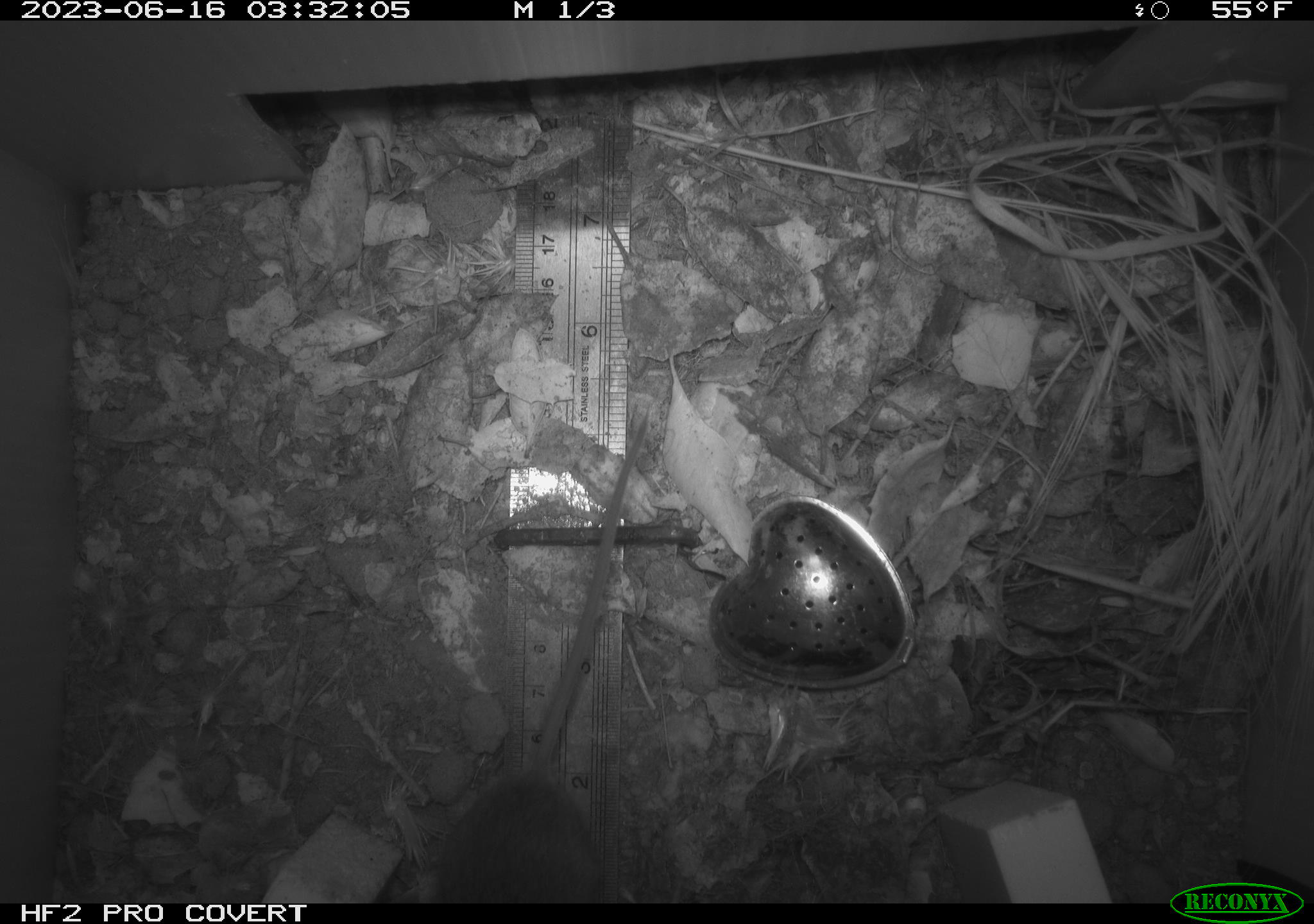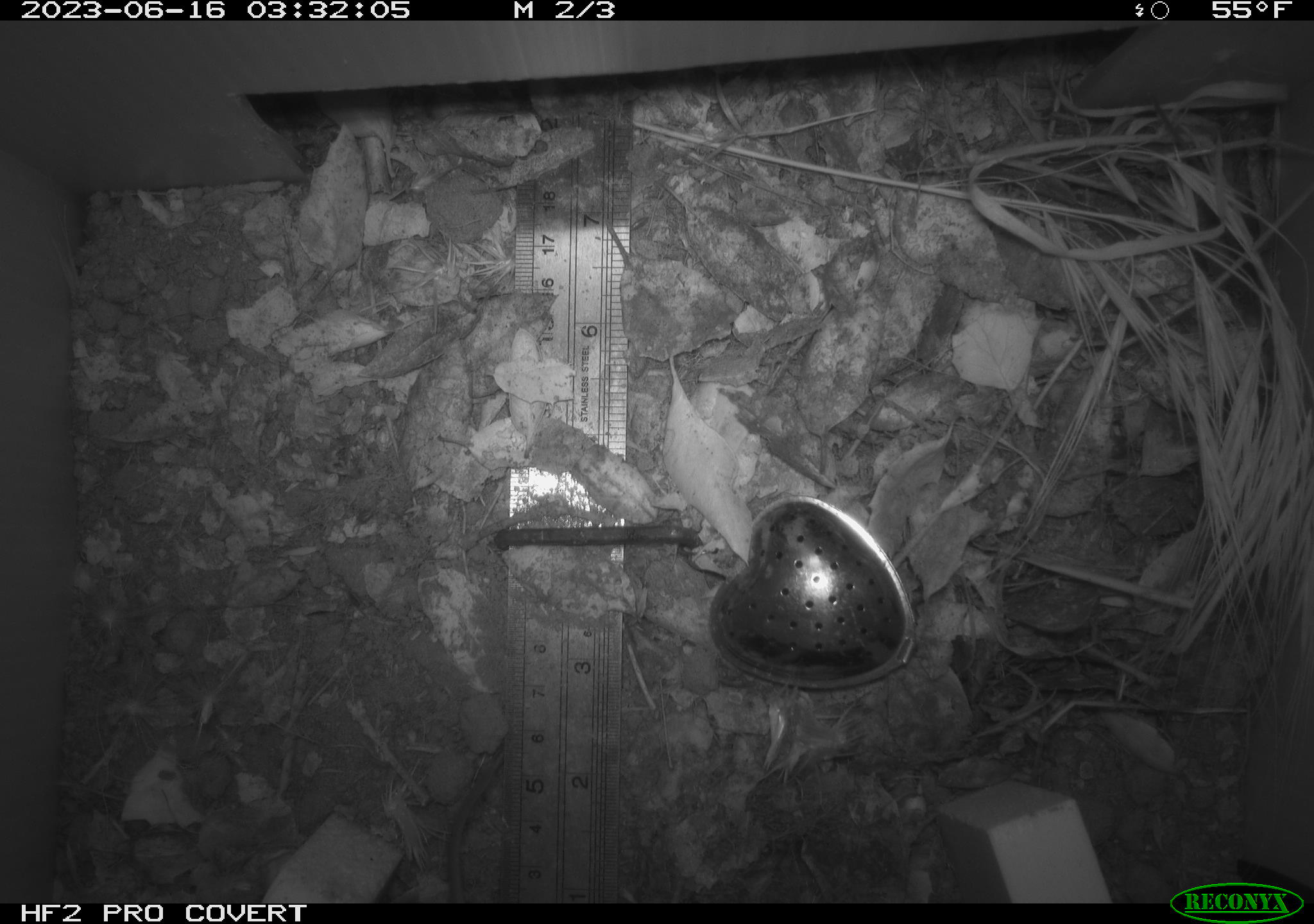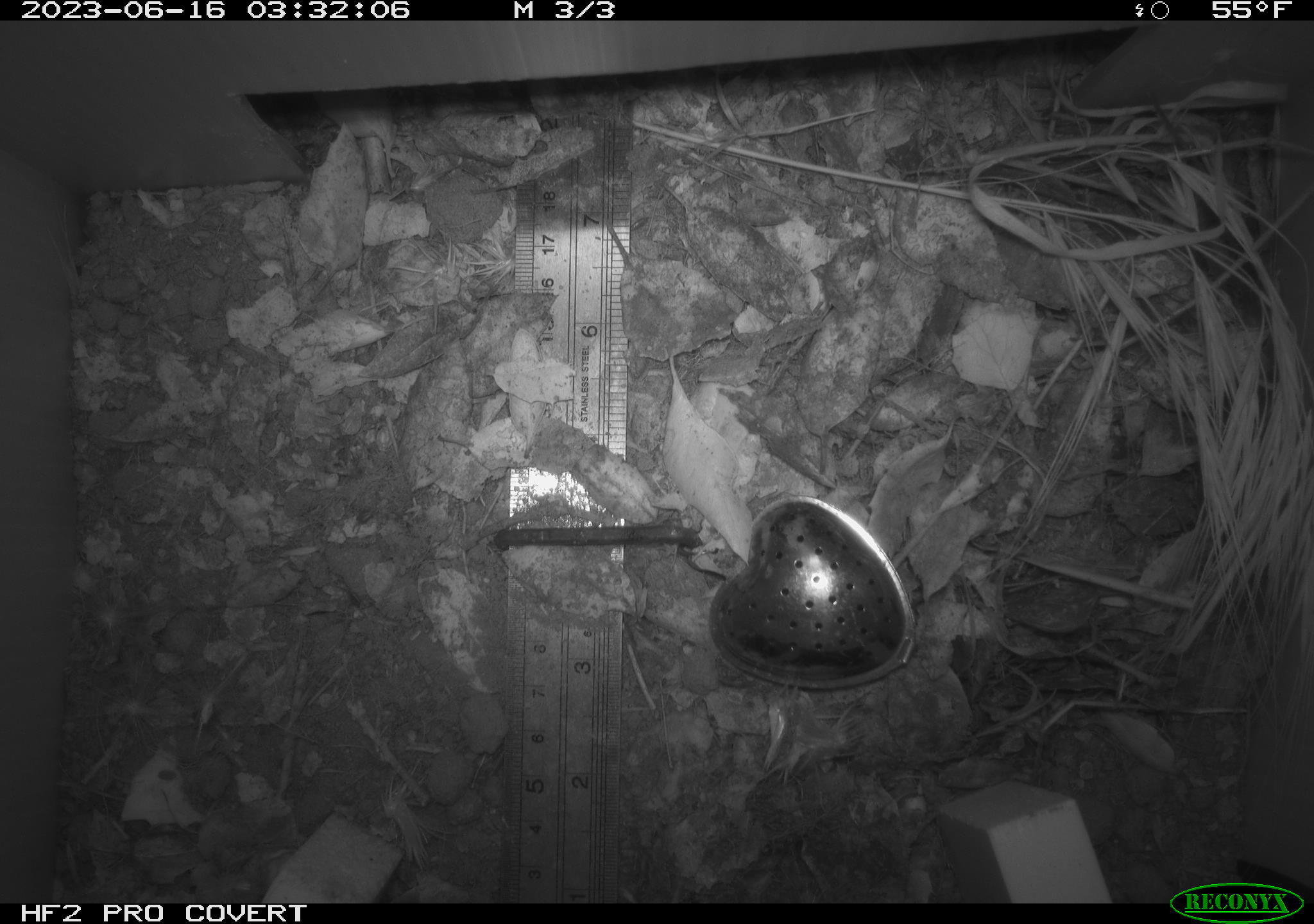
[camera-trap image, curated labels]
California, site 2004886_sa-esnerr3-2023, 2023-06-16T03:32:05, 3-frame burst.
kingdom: Animalia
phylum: Chordata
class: Mammalia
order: Rodentia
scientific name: Rodentia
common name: mouse species